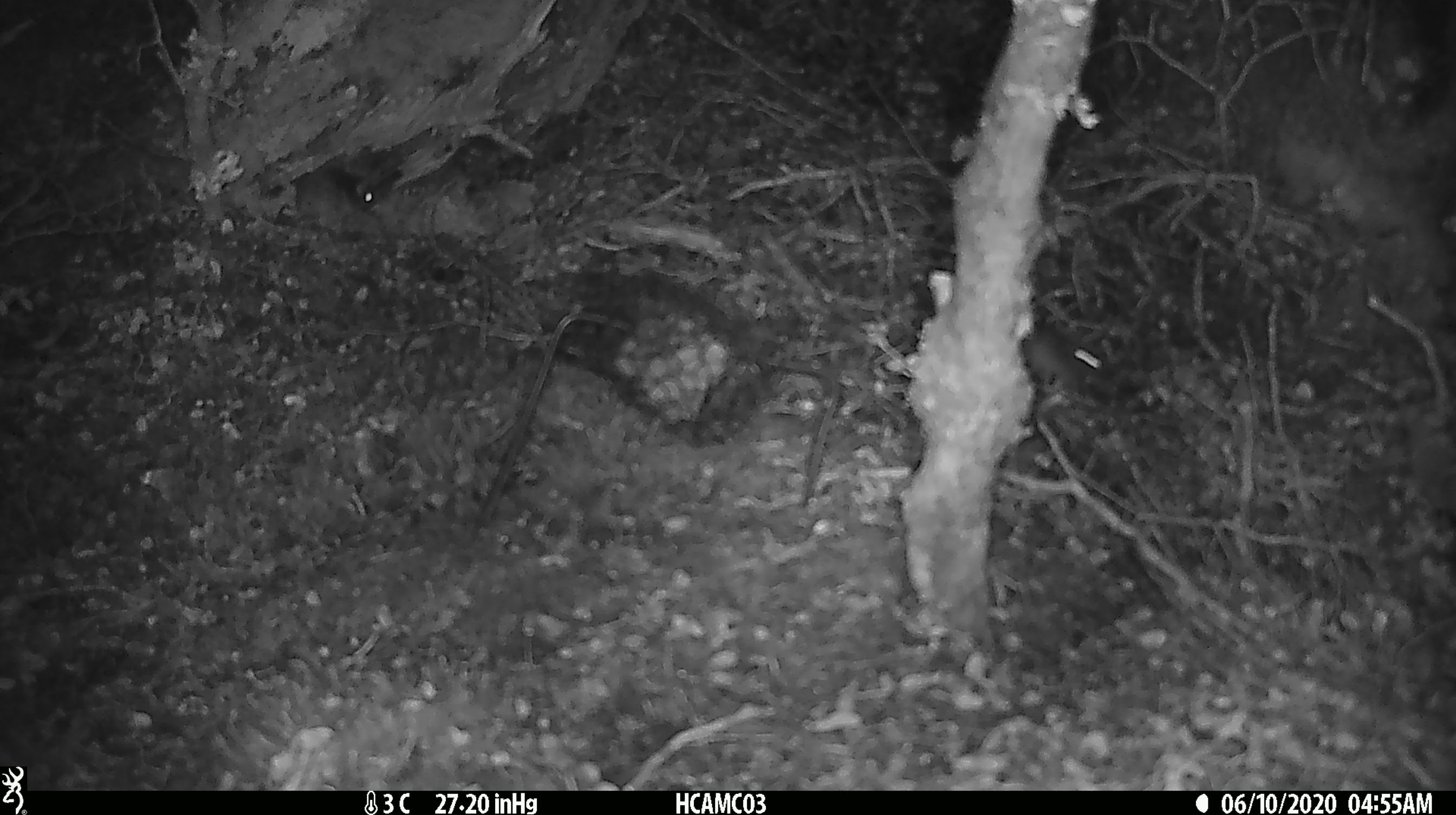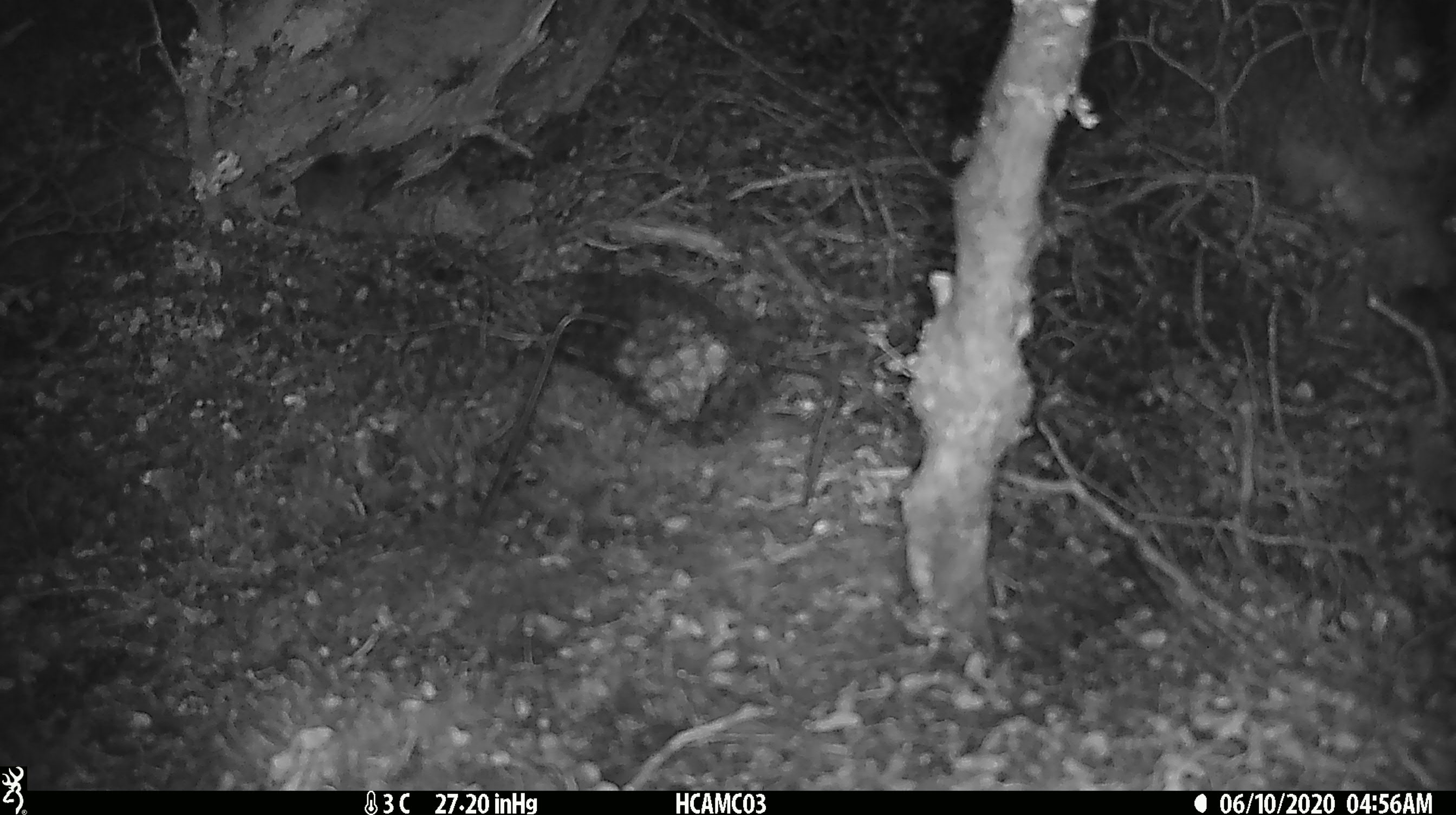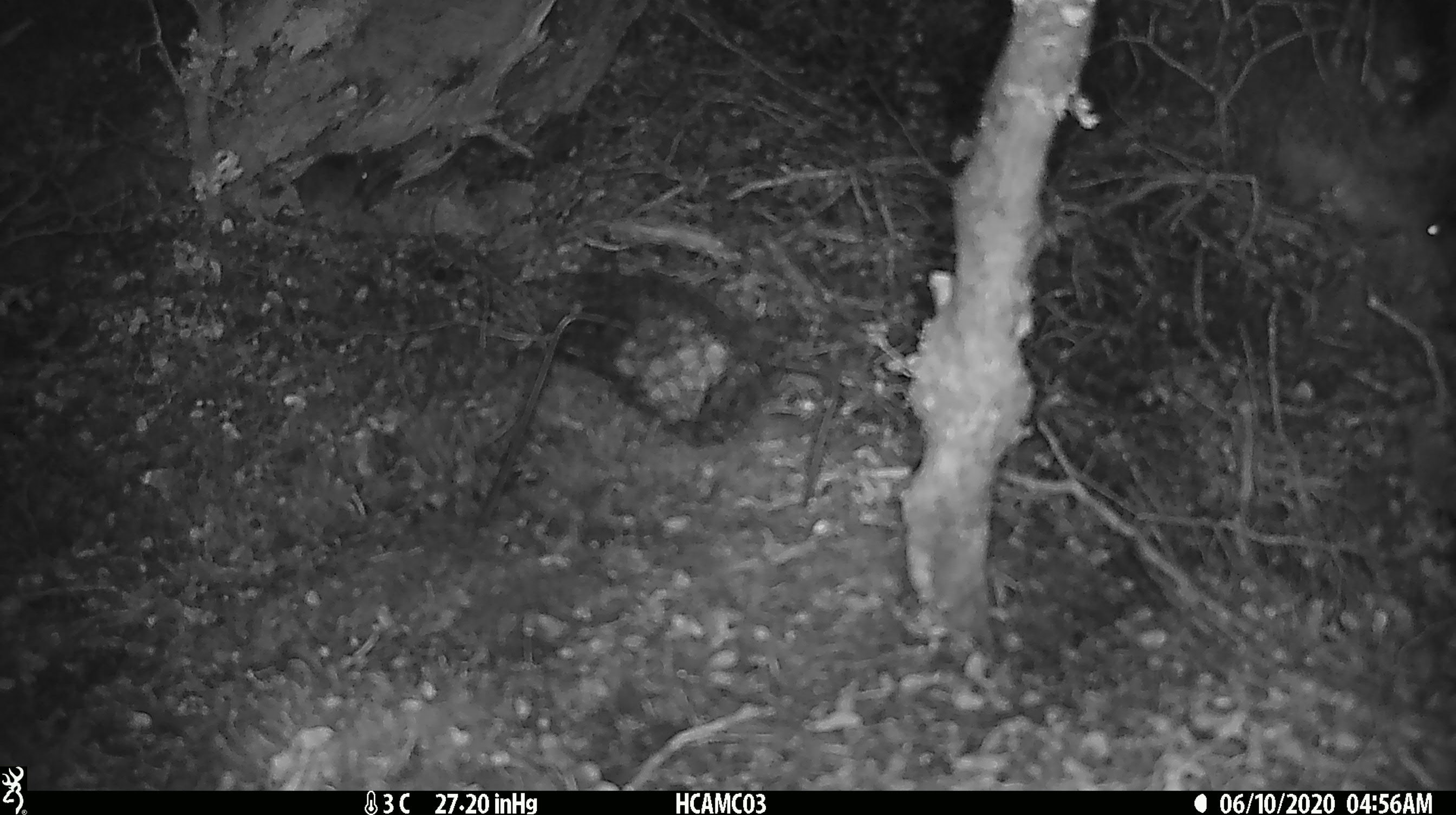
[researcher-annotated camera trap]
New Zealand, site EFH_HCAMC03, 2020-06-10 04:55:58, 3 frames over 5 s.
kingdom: Animalia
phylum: Chordata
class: Mammalia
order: Rodentia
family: Muridae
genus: Mus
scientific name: Mus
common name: mouse